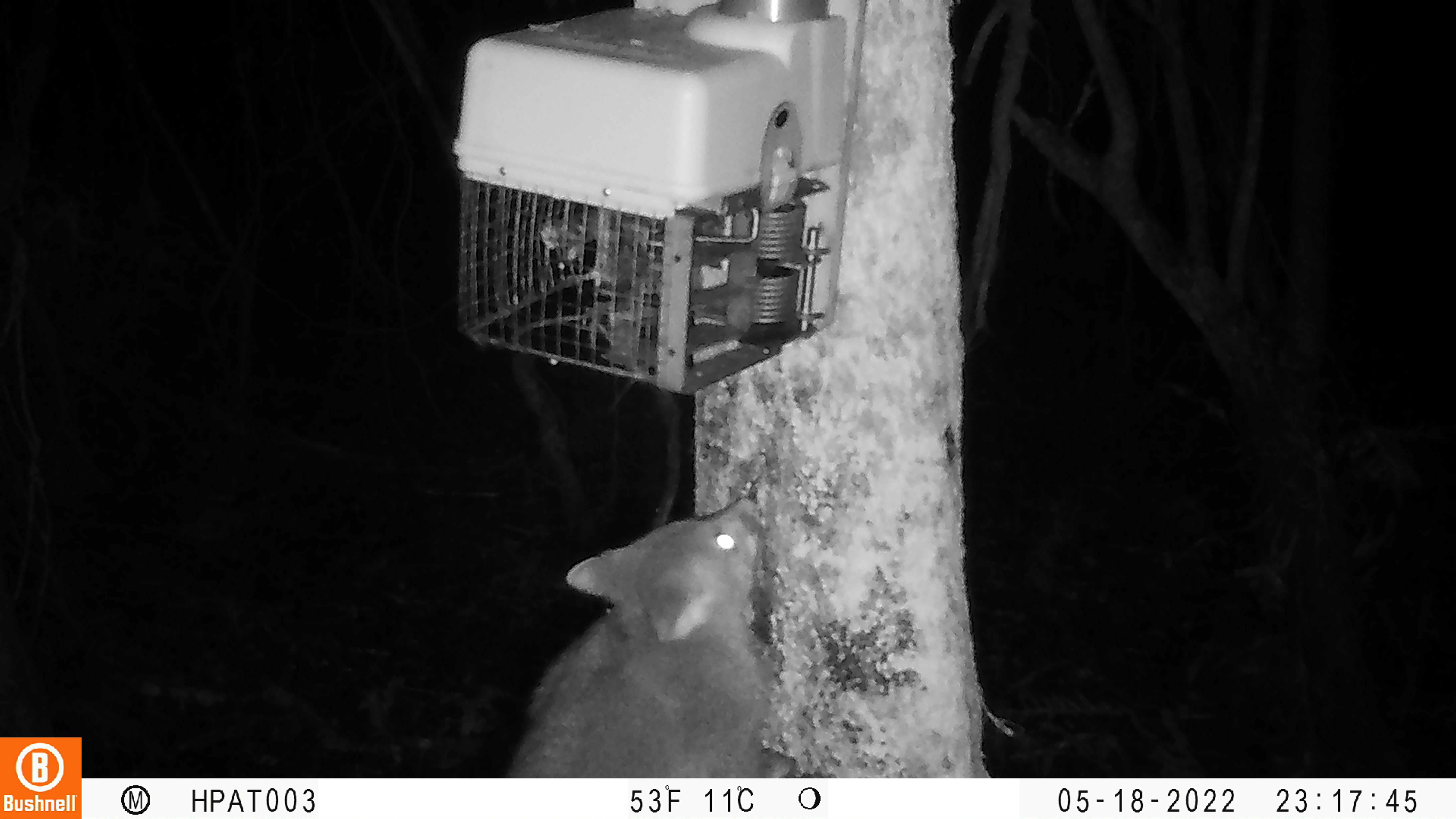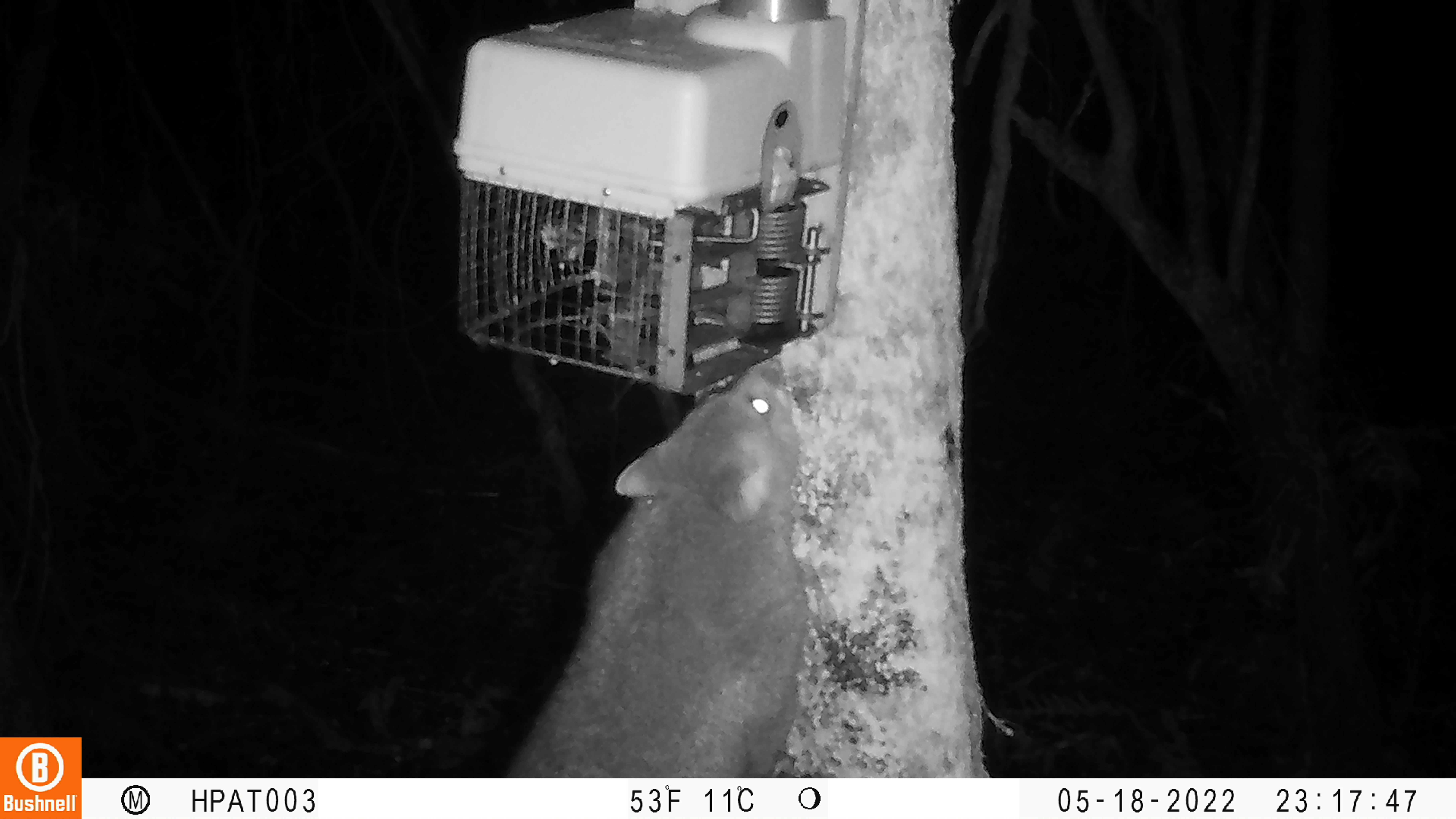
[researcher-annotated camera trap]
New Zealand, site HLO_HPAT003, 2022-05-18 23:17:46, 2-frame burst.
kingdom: Animalia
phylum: Chordata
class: Mammalia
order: Diprotodontia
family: Phalangeridae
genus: Trichosurus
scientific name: Trichosurus vulpecula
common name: common brushtail possum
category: possum